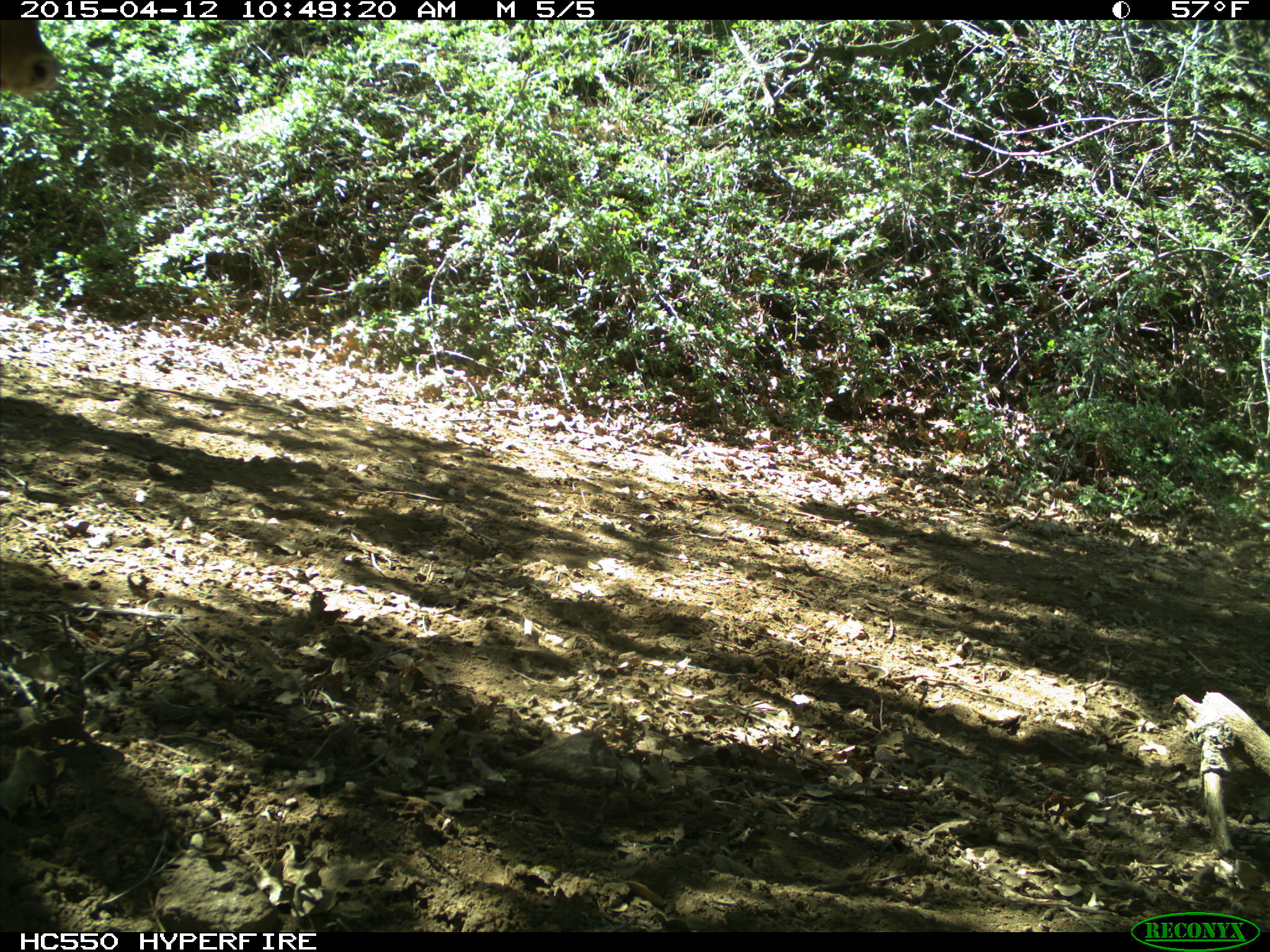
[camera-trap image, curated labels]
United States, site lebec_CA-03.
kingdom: Animalia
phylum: Chordata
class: Mammalia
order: Artiodactyla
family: Bovidae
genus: Bos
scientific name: Bos taurus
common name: domestic cow